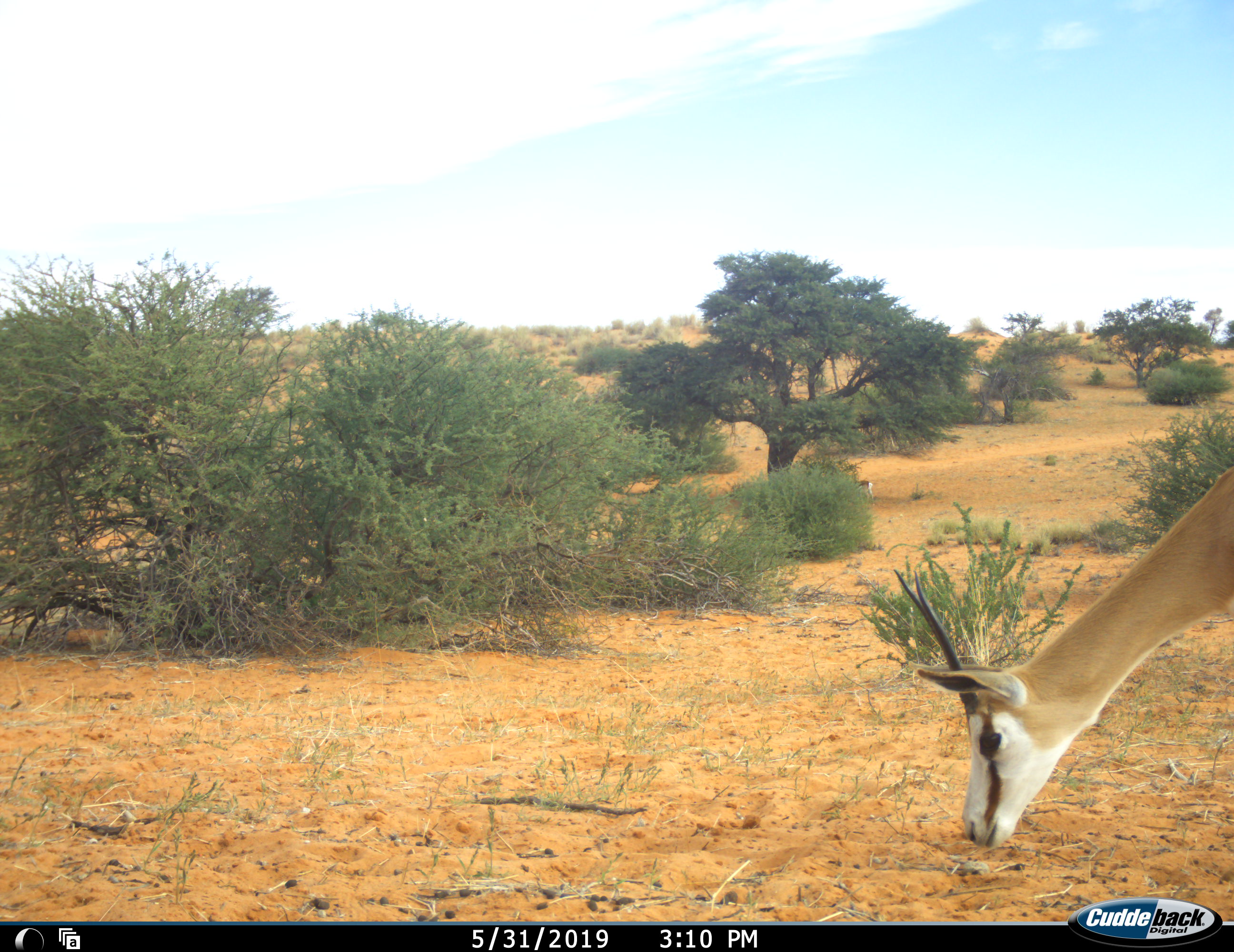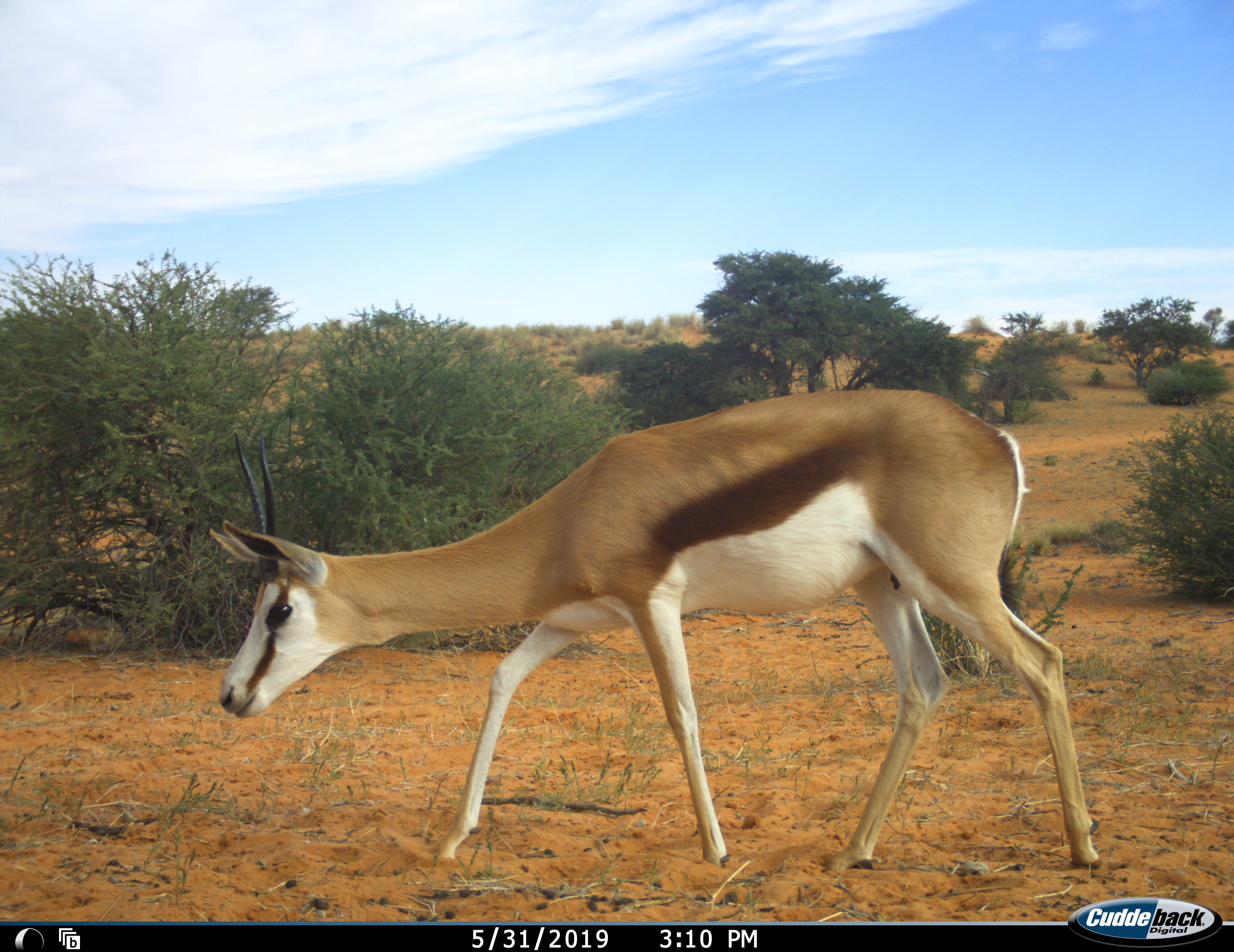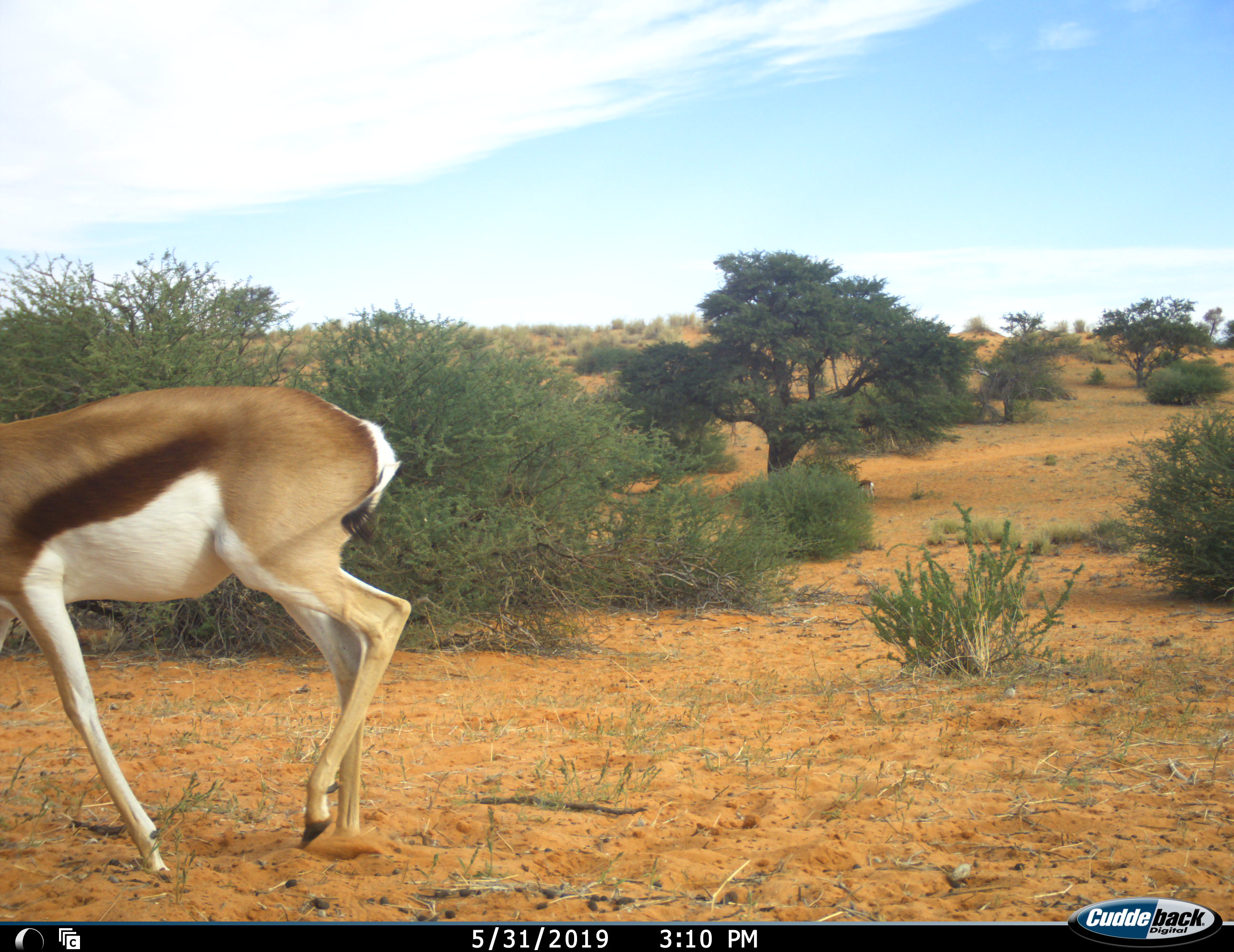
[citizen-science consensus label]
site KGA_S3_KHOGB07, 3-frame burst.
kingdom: Animalia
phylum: Chordata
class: Mammalia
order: Artiodactyla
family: Bovidae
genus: Antidorcas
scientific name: Antidorcas marsupialis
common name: springbok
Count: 2.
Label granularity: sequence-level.